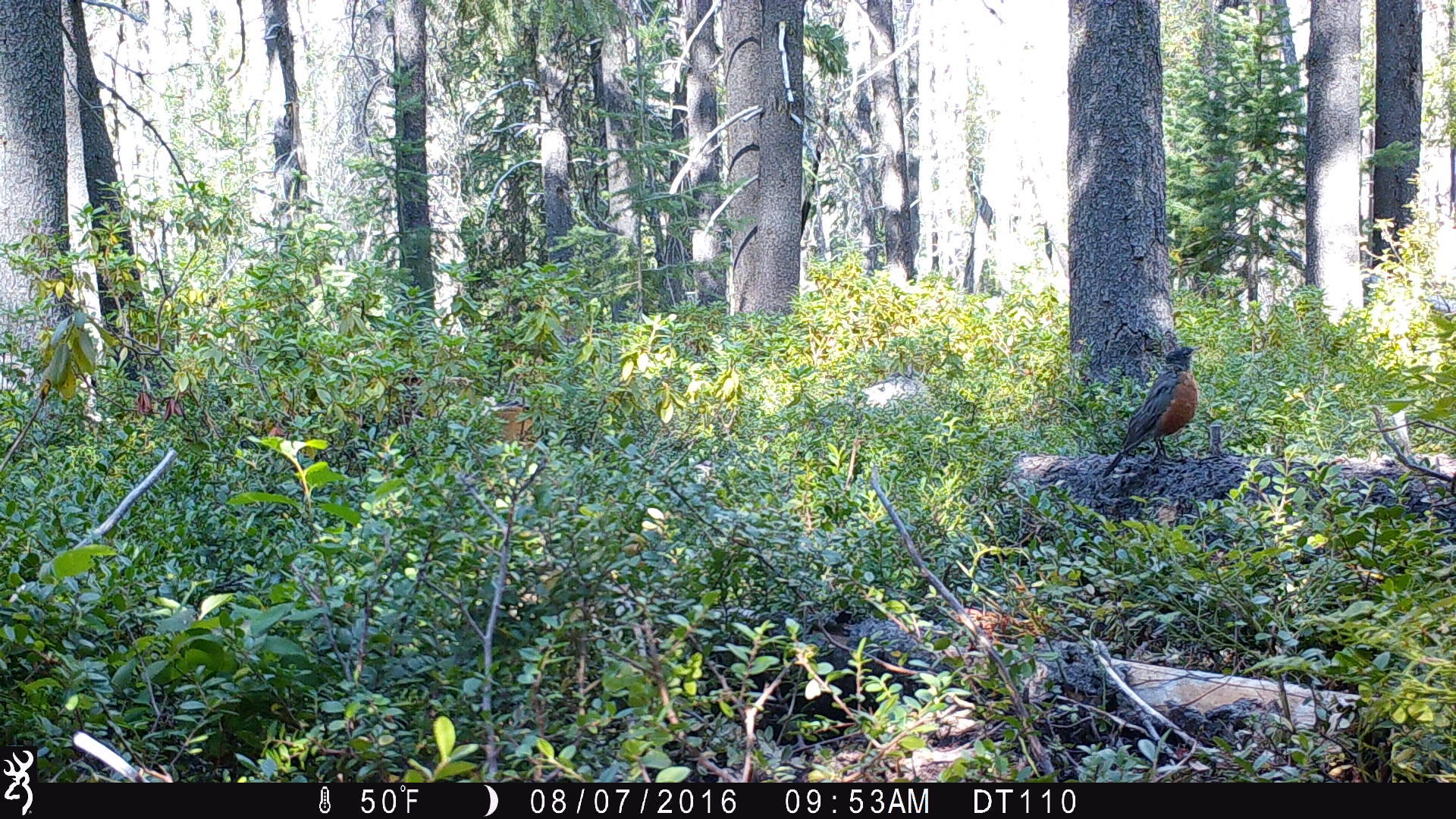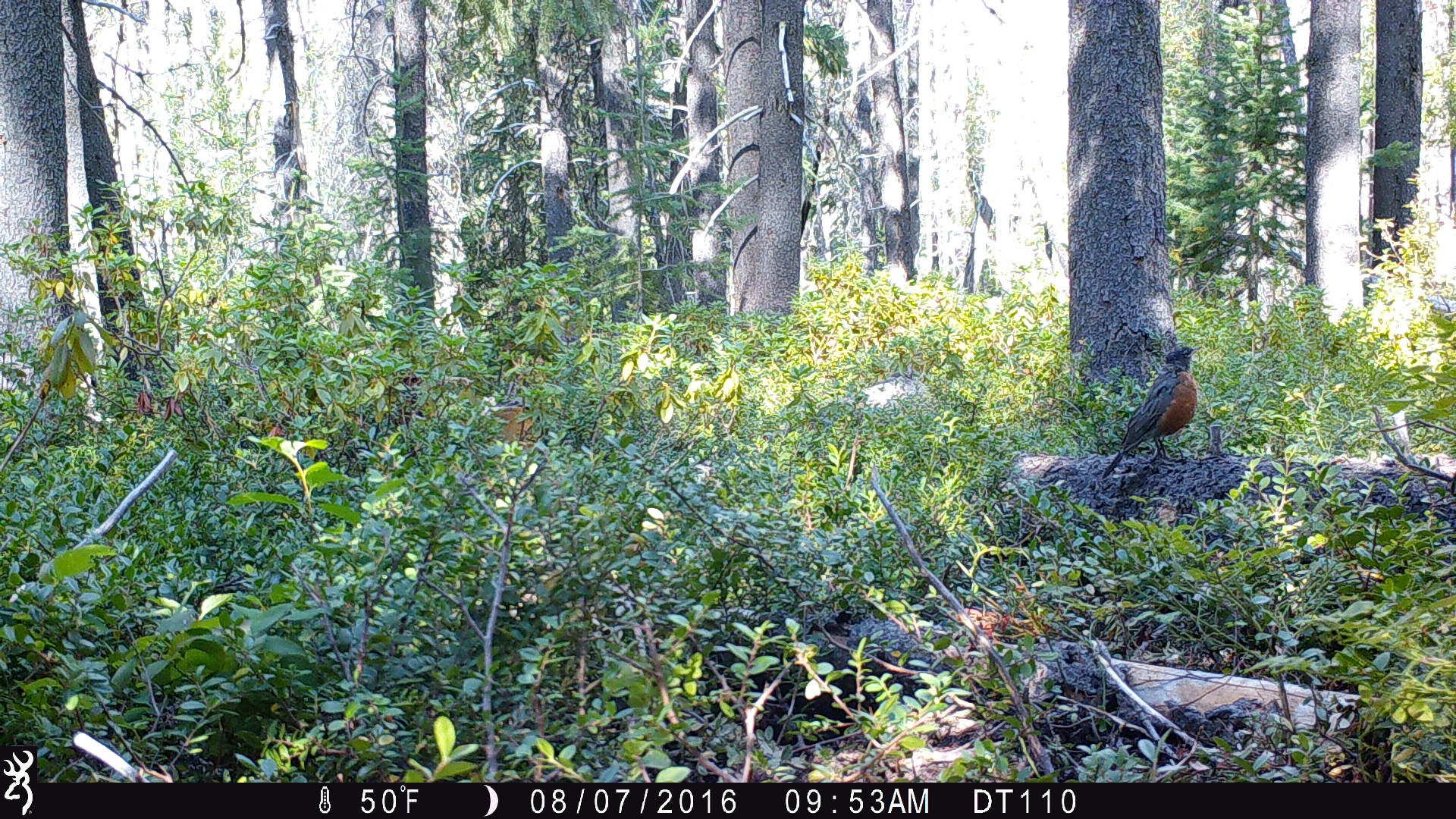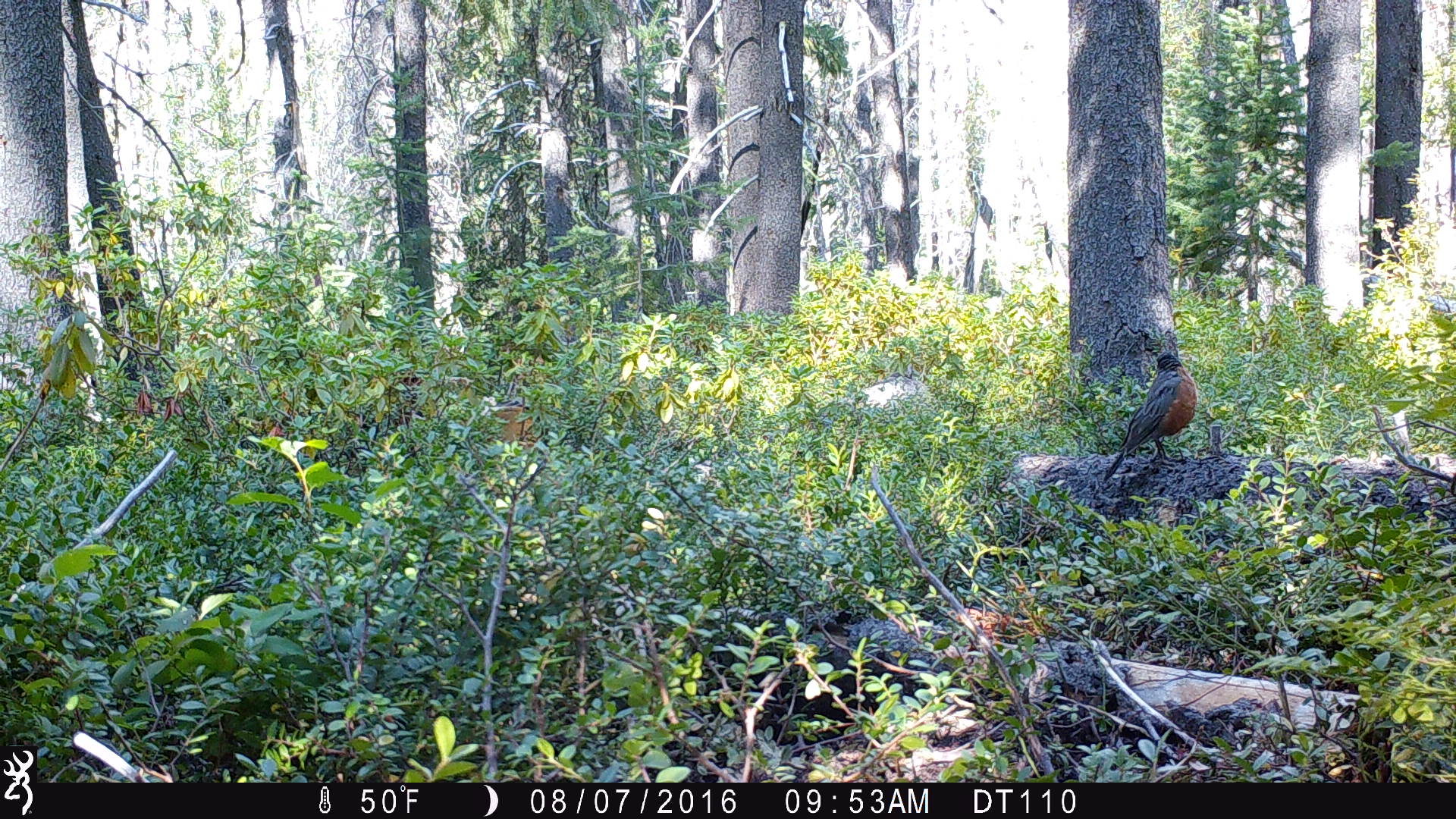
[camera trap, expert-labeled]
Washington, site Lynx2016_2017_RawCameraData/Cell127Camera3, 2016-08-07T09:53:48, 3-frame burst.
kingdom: Animalia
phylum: Chordata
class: Aves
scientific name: Aves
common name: birds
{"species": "Aves (birds)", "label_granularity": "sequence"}